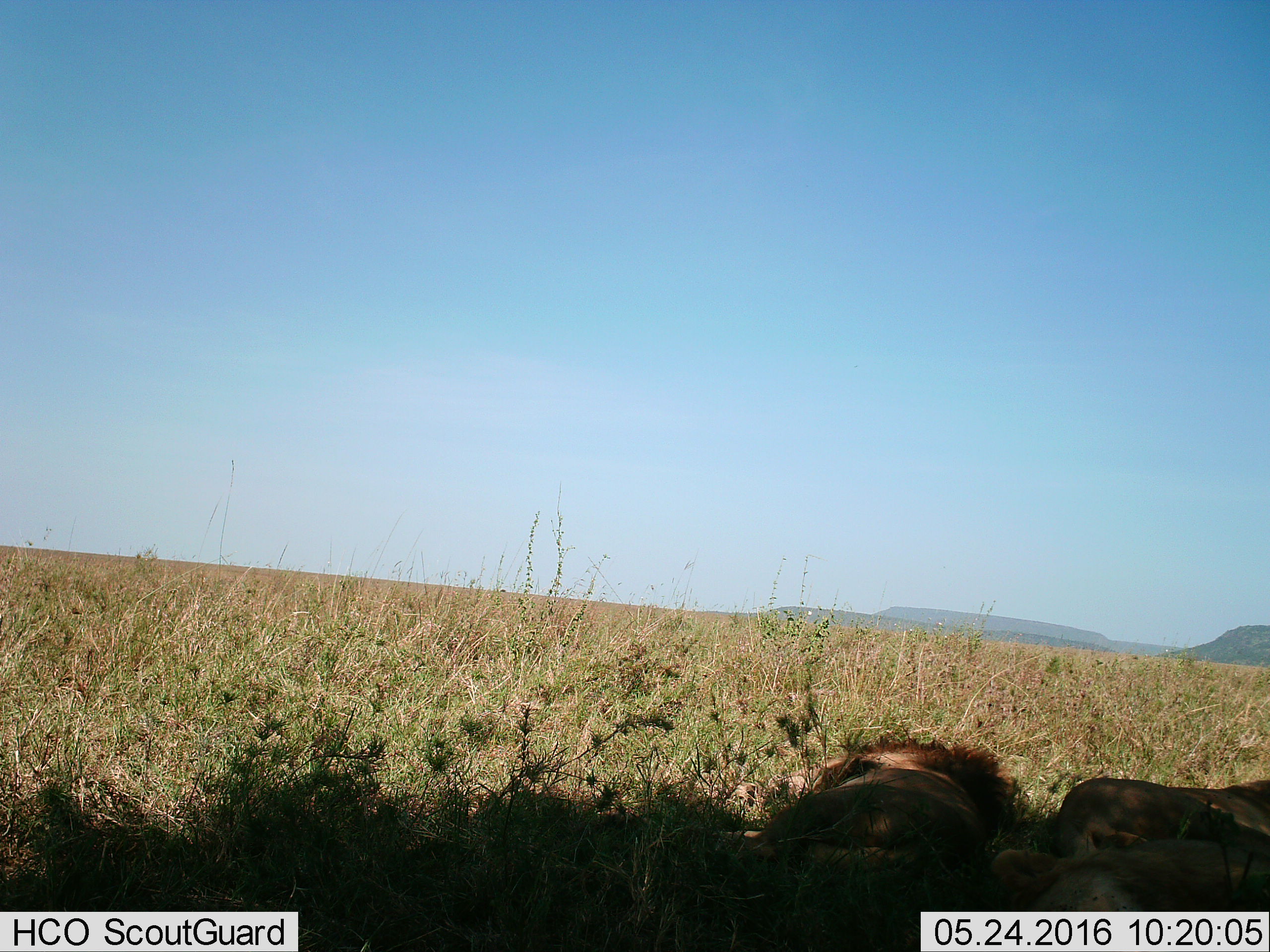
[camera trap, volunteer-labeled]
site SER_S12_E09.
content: unidentified animal